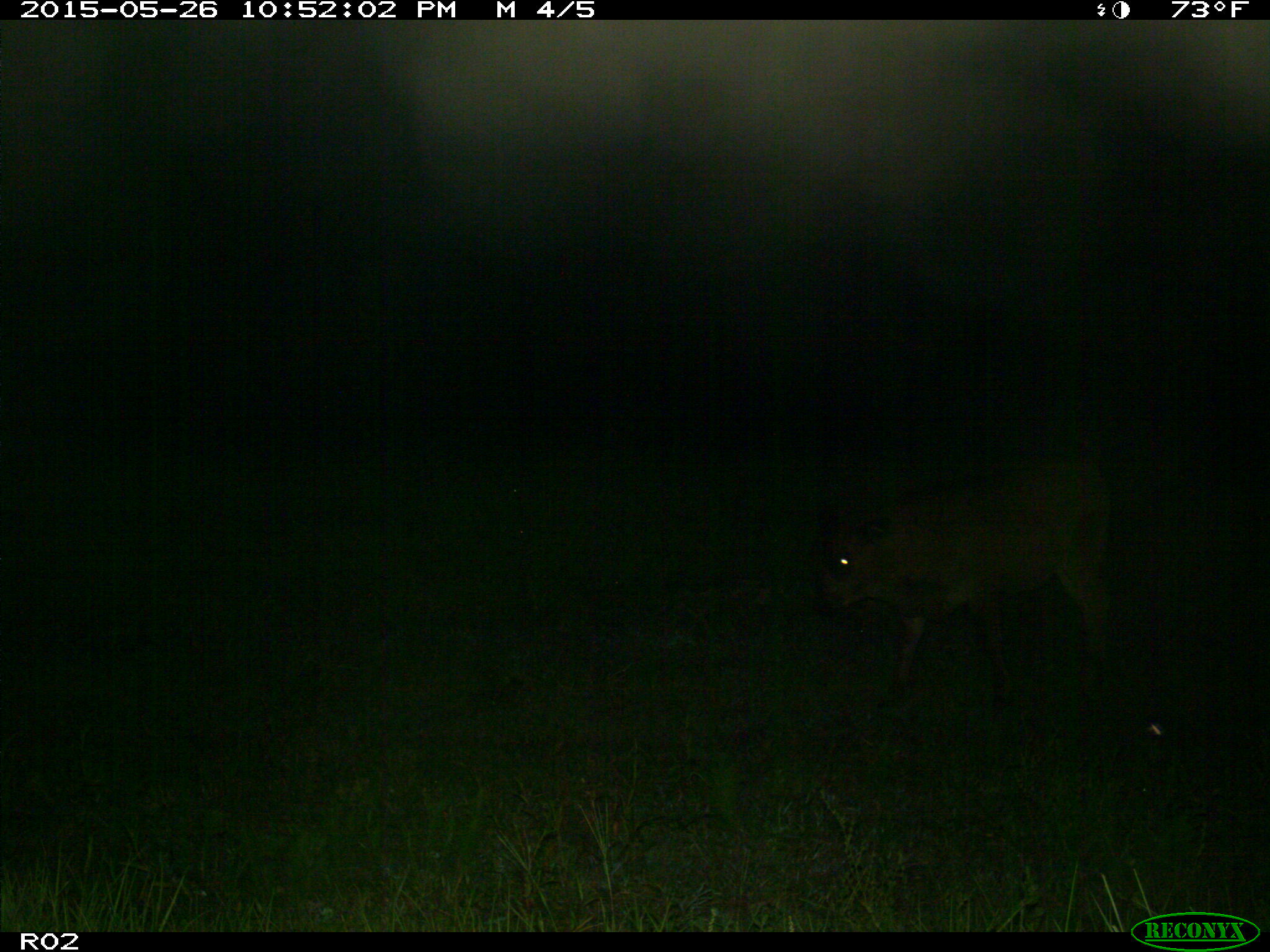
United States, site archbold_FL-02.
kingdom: Animalia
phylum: Chordata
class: Mammalia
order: Artiodactyla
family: Bovidae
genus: Bos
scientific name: Bos taurus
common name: domestic cow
Bos taurus (domestic cow).